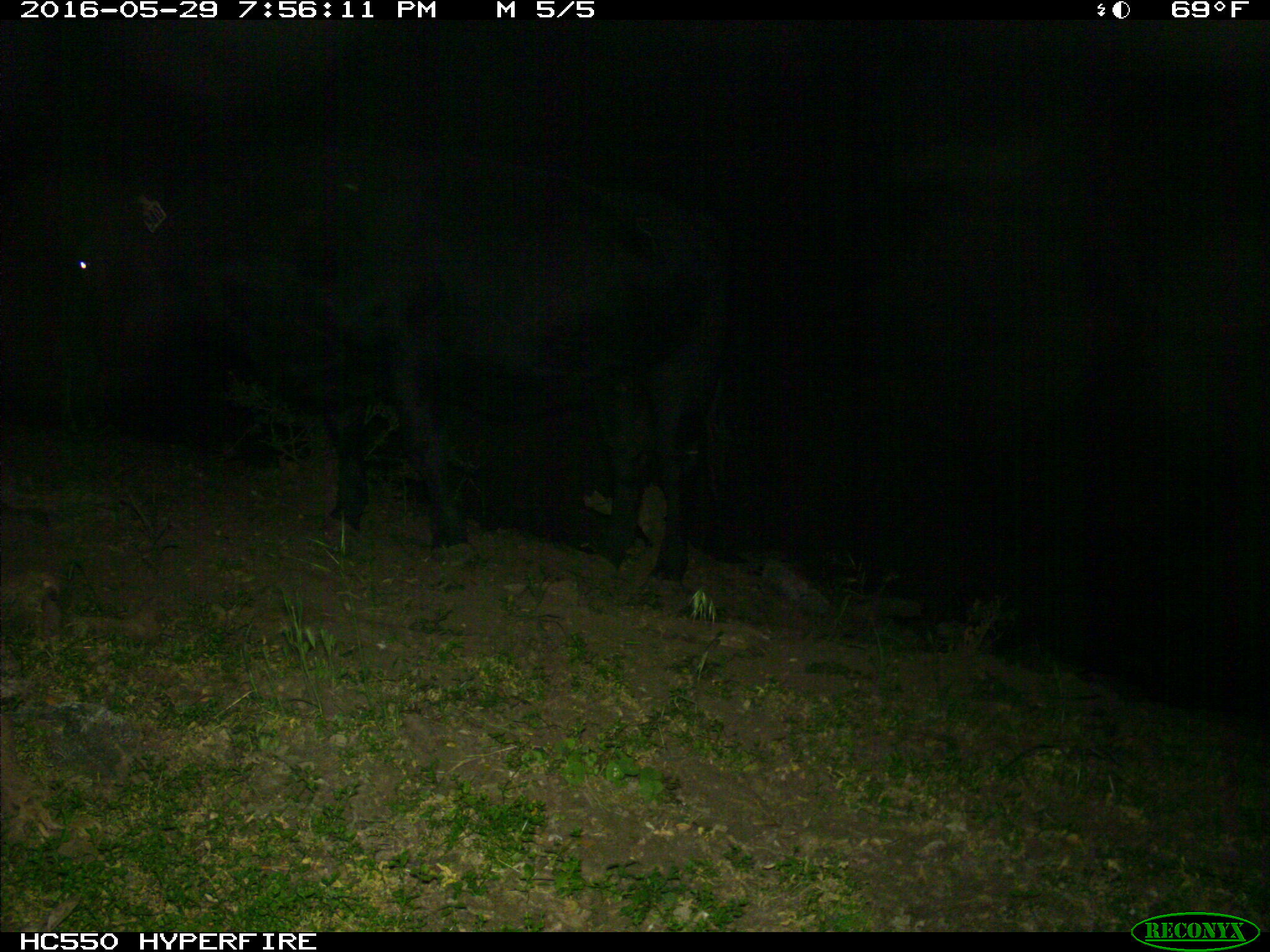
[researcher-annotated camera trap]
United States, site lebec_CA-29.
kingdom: Animalia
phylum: Chordata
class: Mammalia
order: Artiodactyla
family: Bovidae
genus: Bos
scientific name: Bos taurus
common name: domestic cow